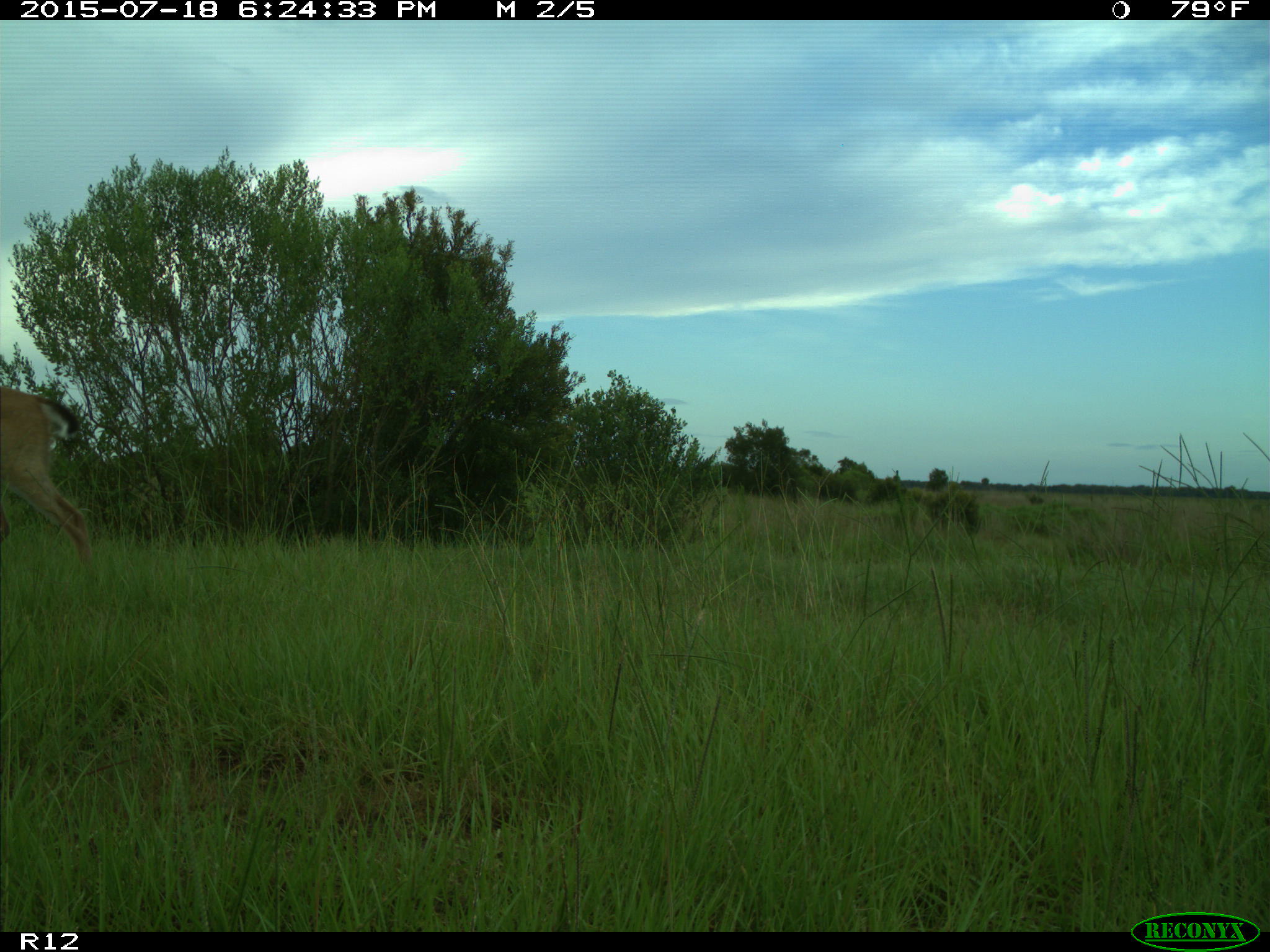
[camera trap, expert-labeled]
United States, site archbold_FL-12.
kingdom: Animalia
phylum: Chordata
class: Mammalia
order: Artiodactyla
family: Cervidae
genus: Odocoileus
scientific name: Odocoileus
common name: deer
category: unidentified deer